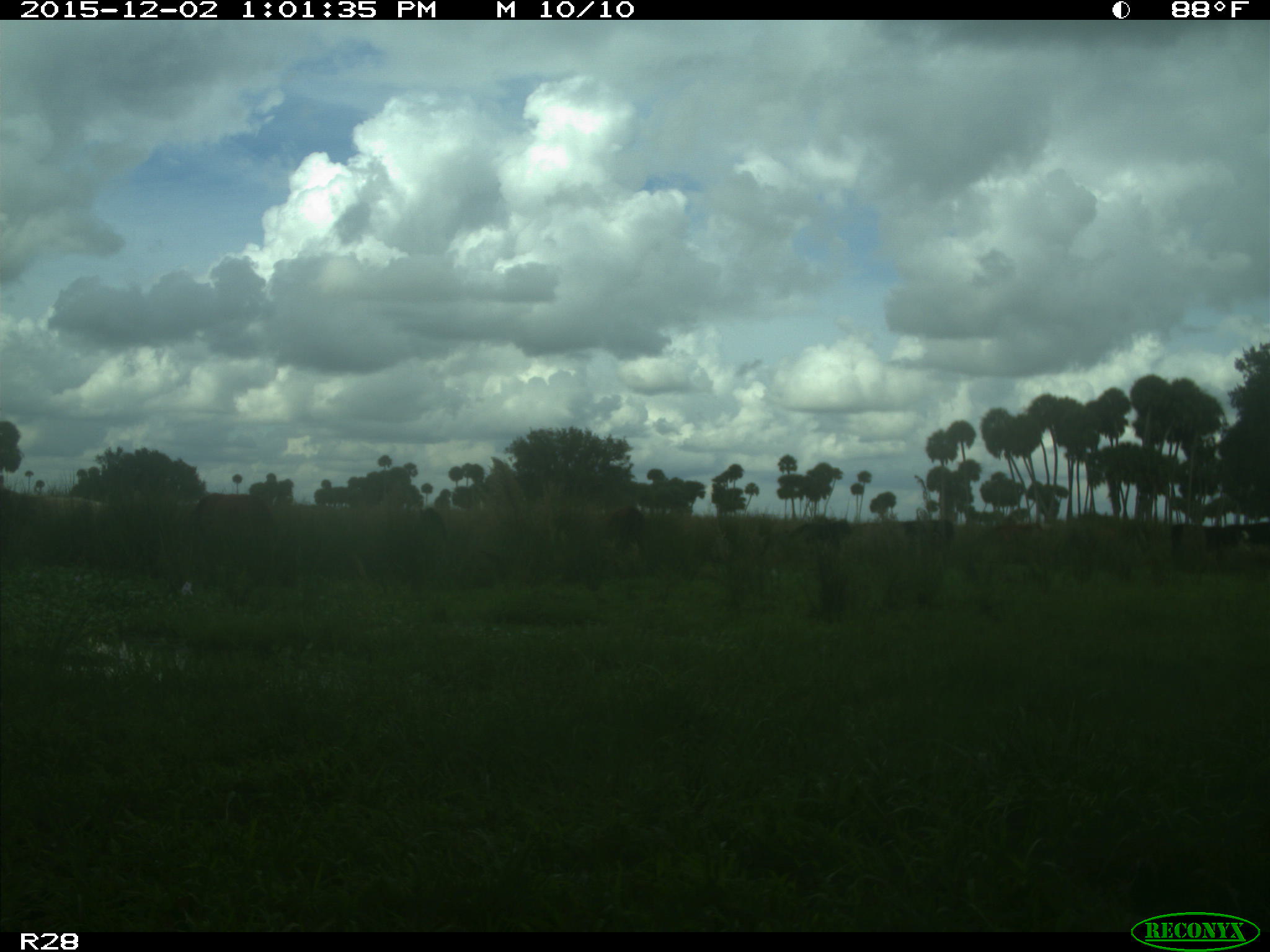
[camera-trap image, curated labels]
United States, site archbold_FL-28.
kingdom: Animalia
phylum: Chordata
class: Mammalia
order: Artiodactyla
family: Bovidae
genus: Bos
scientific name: Bos taurus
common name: domestic cow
Bos taurus (domestic cow).